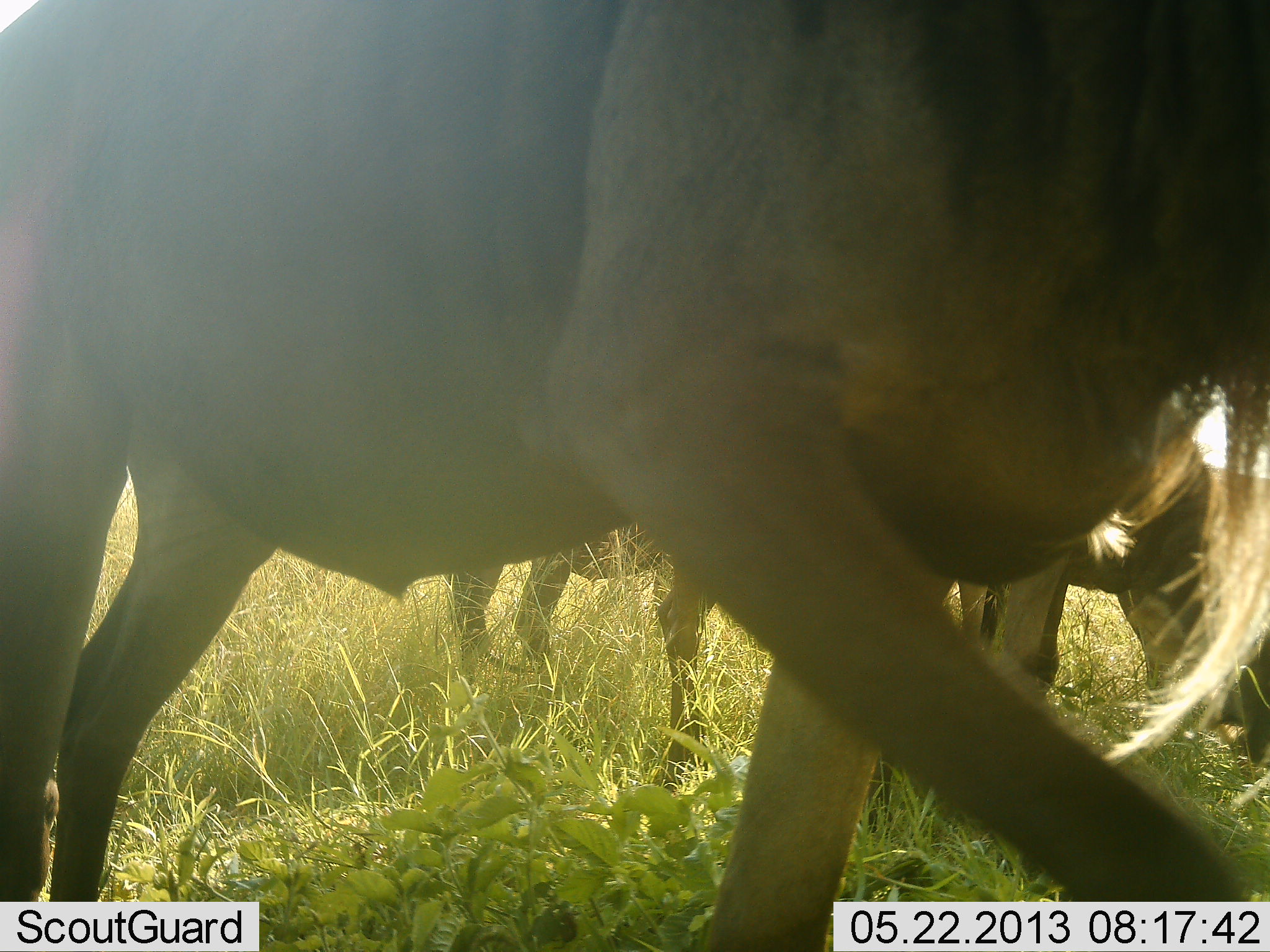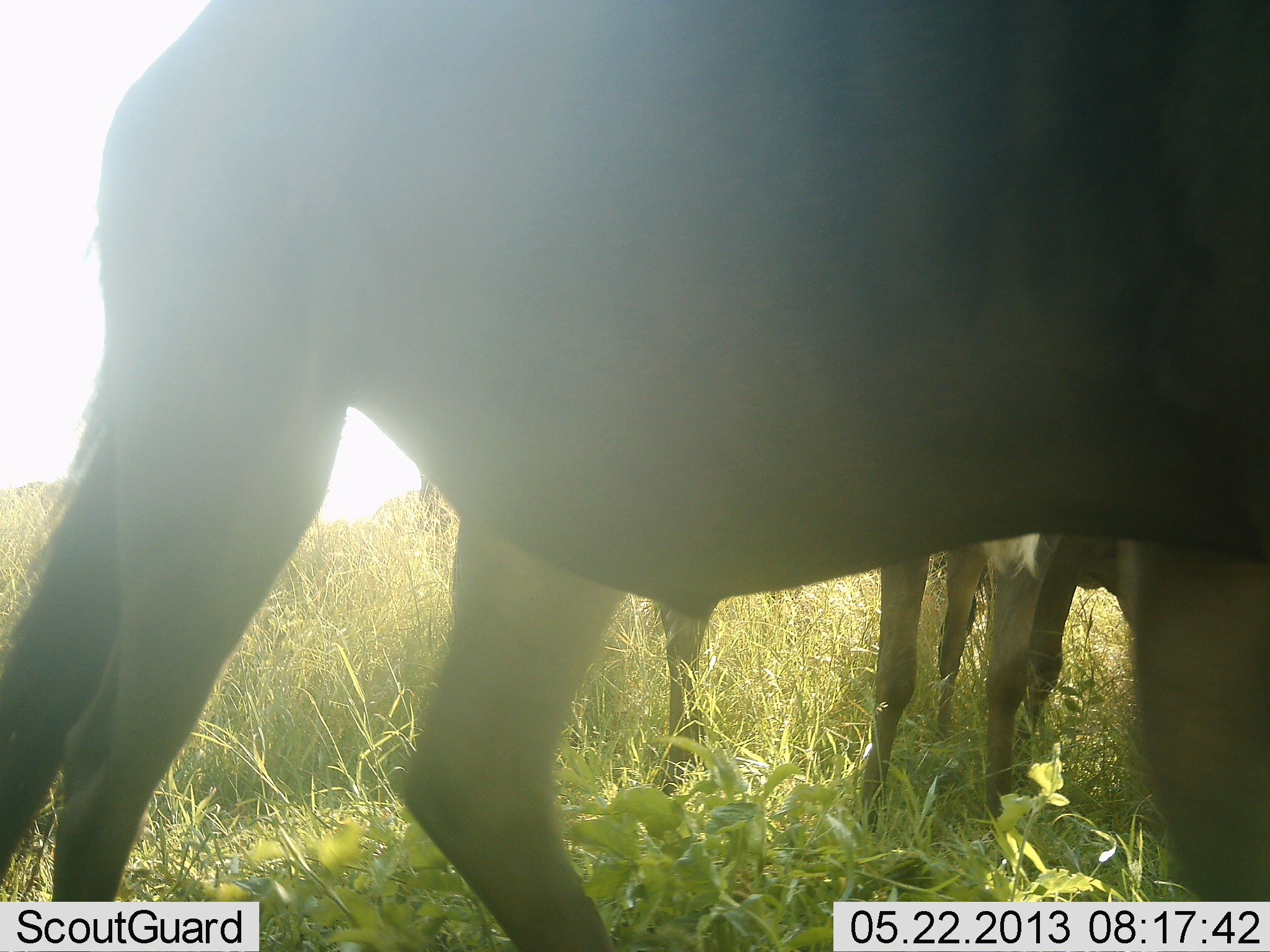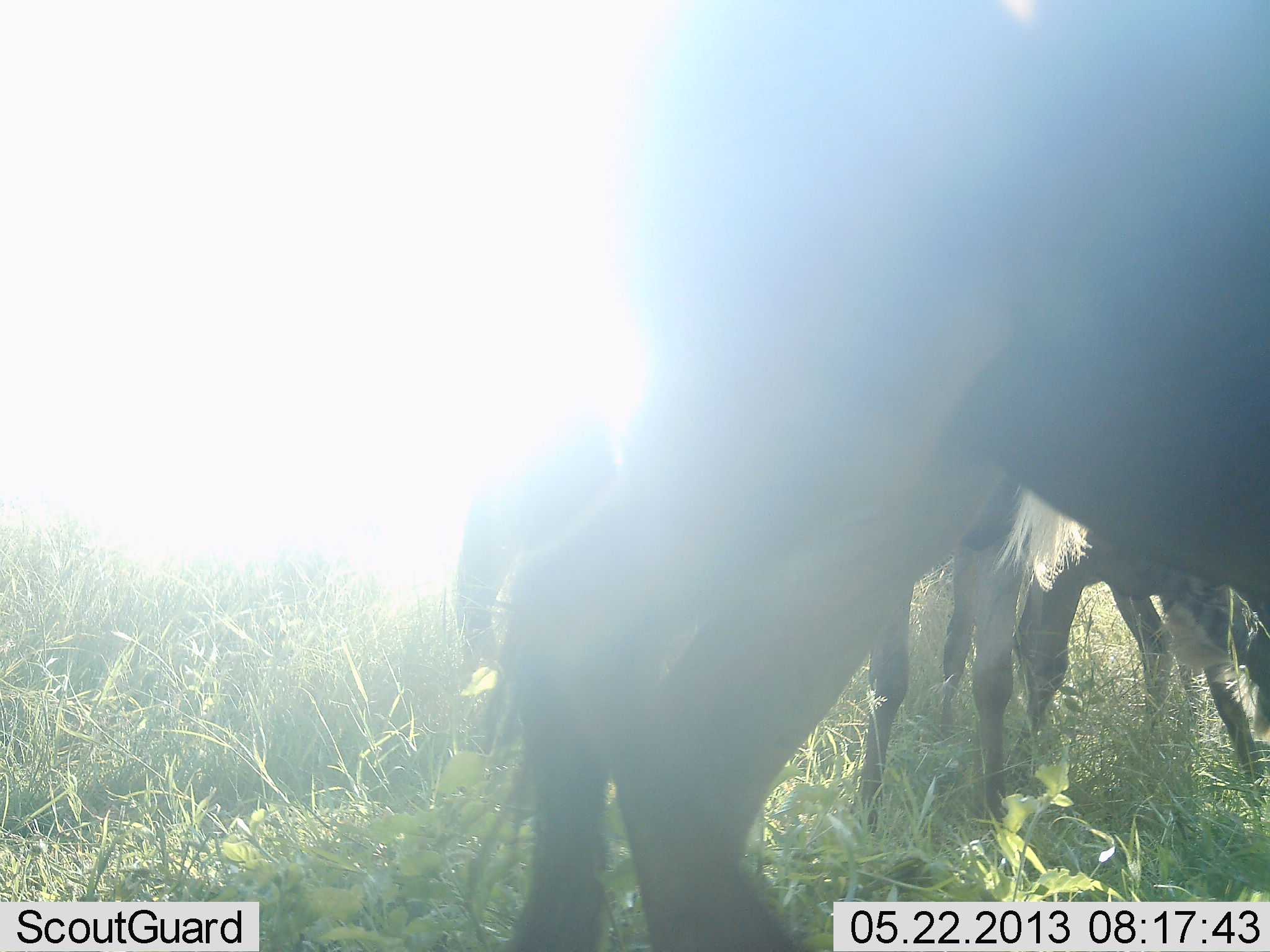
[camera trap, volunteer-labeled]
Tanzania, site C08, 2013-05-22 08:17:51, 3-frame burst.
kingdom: Animalia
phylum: Chordata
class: Mammalia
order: Artiodactyla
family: Bovidae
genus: Connochaetes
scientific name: Connochaetes taurinus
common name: blue wildebeest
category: wildebeest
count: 4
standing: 80%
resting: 0%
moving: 100%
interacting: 0%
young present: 0%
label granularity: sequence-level